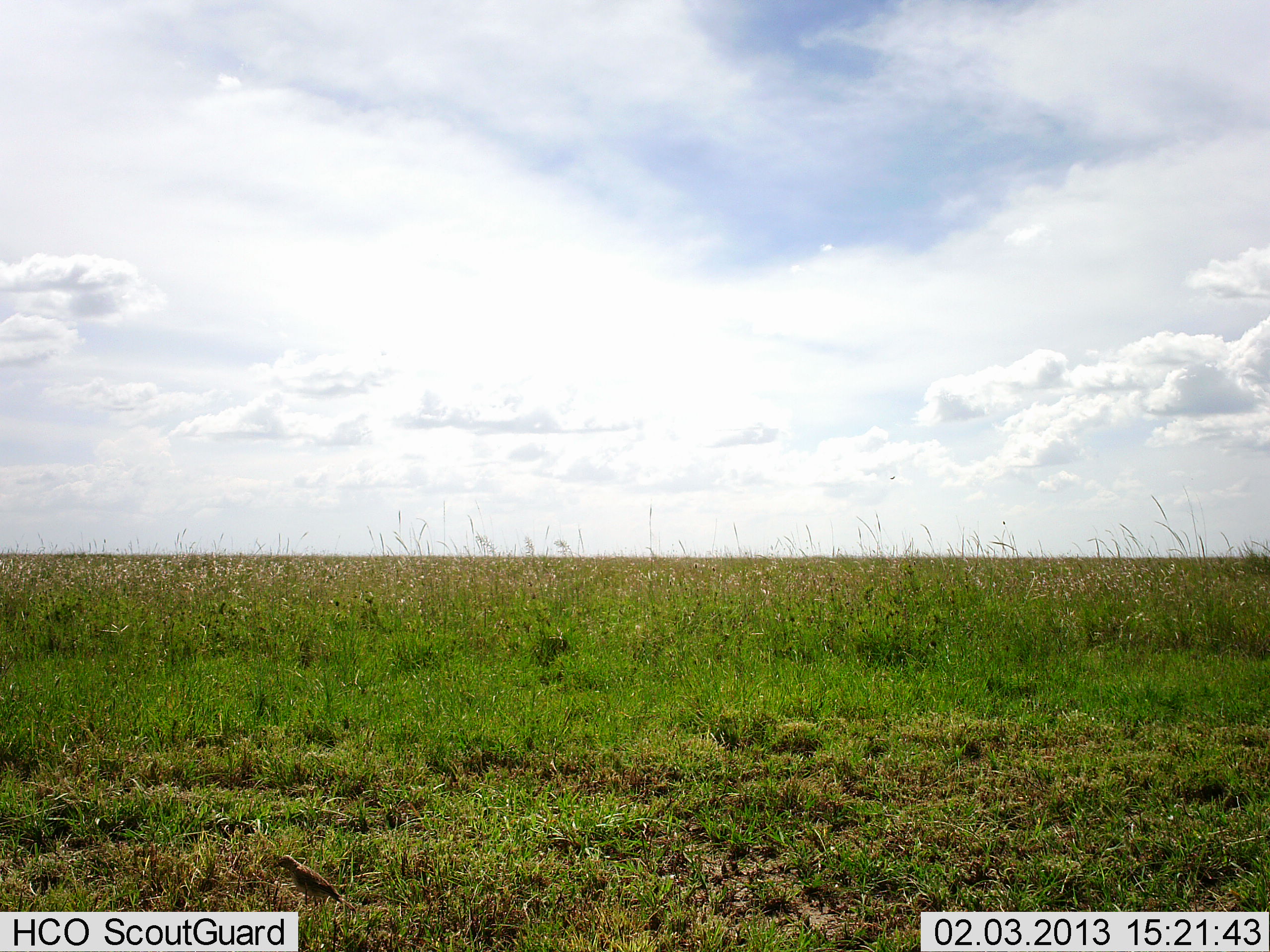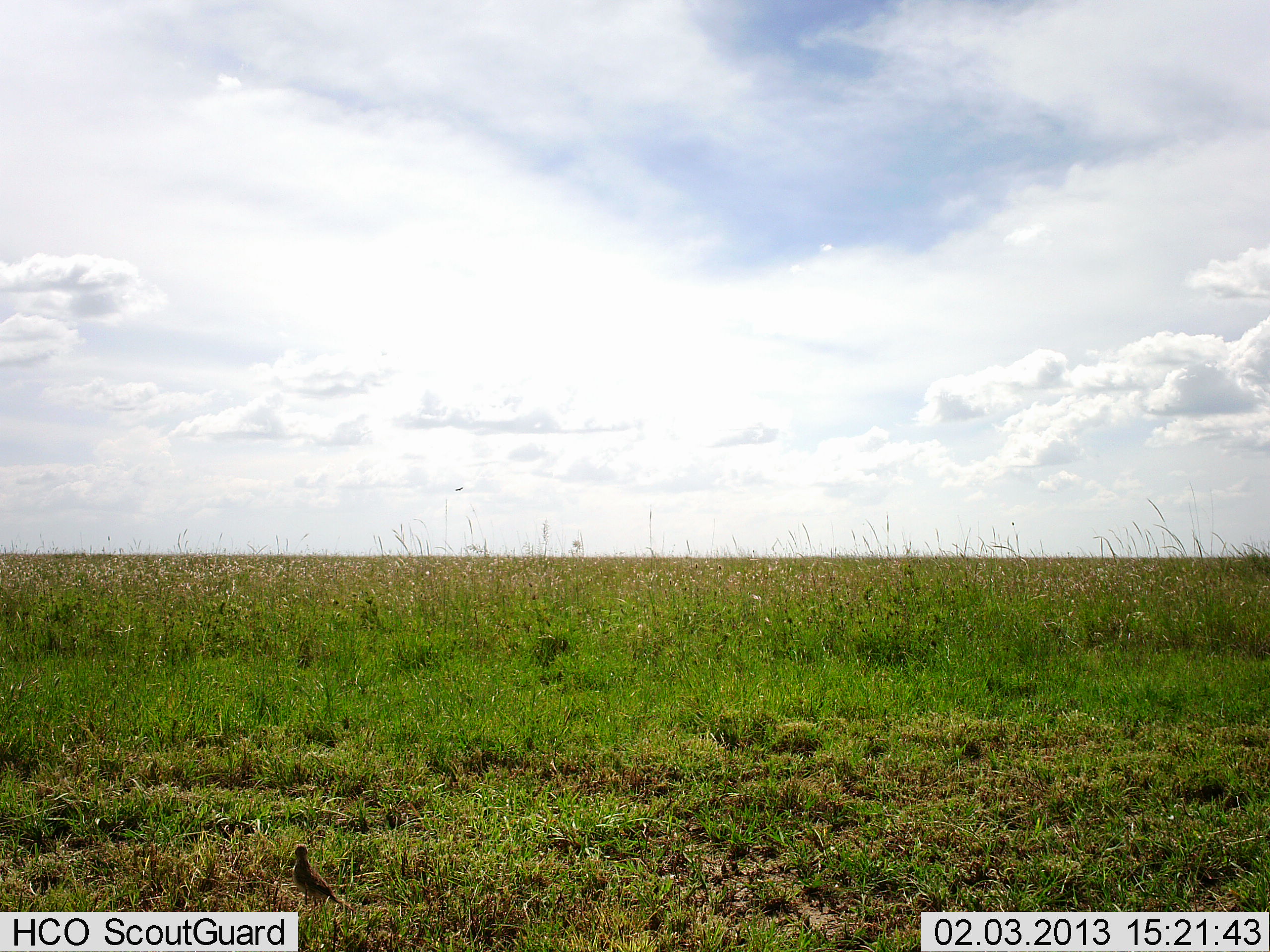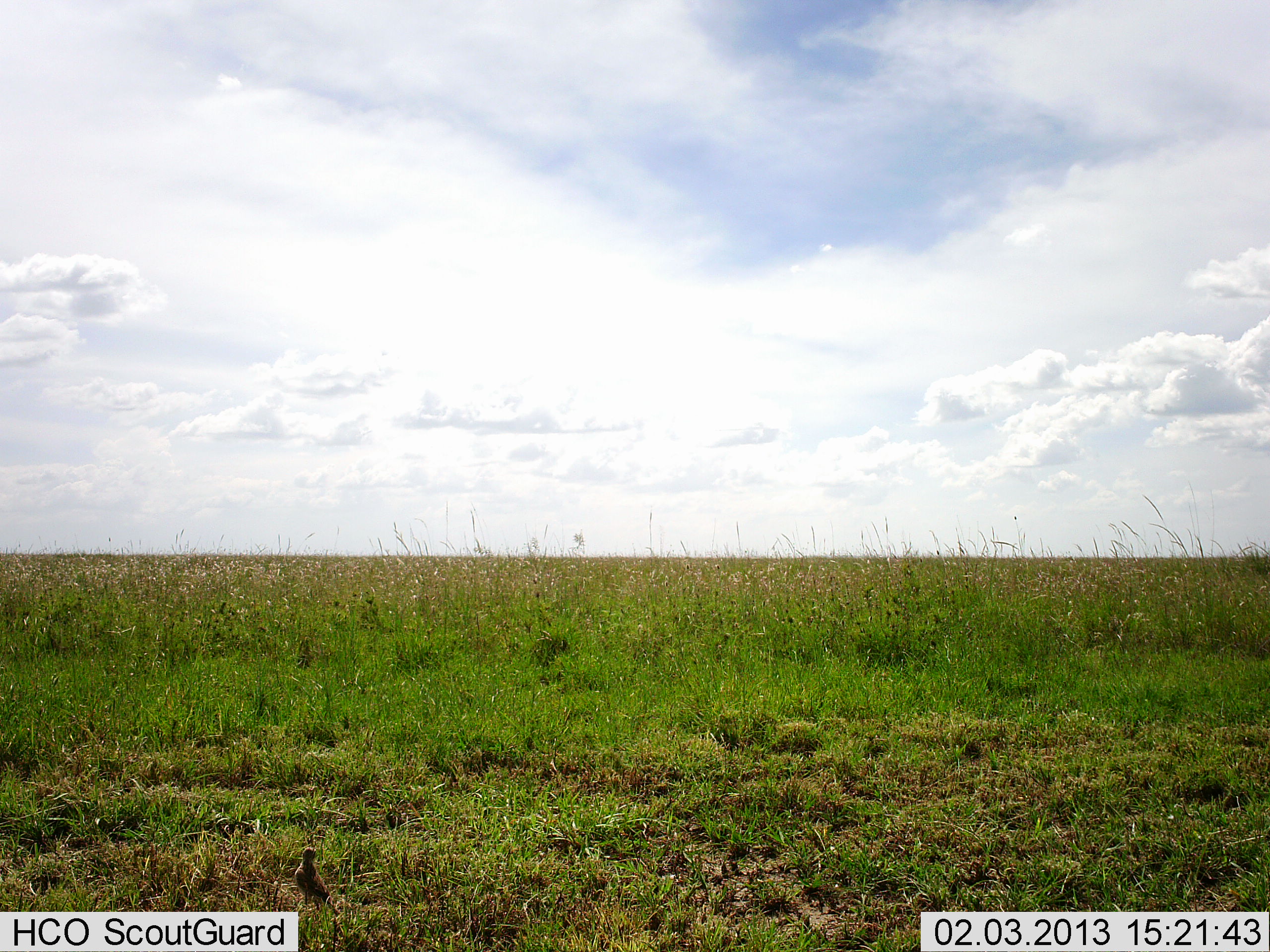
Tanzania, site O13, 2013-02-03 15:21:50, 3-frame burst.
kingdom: Animalia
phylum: Chordata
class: Aves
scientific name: Aves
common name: bird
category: otherbird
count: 1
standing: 79%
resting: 6%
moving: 9%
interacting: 0%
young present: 0%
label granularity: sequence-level